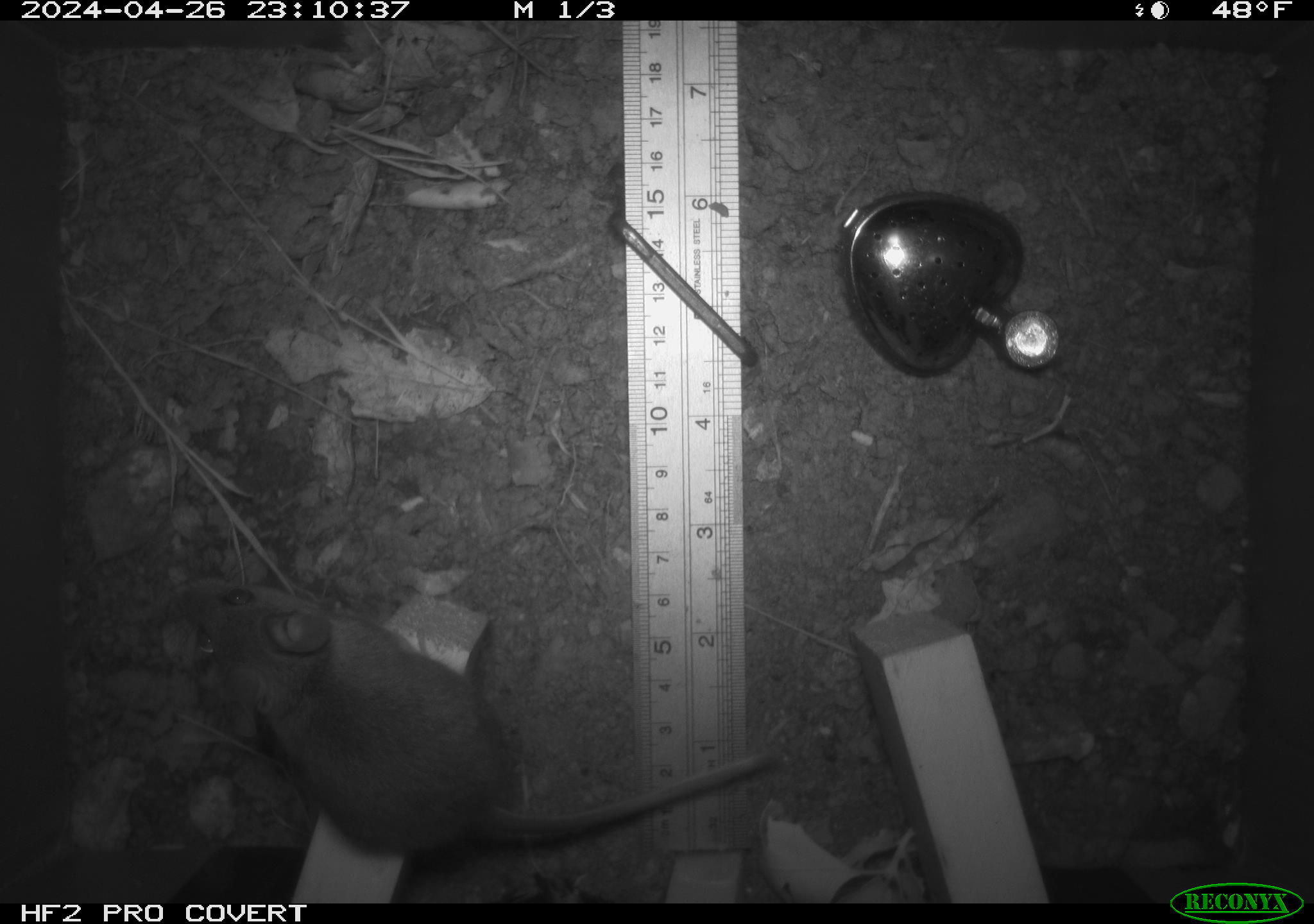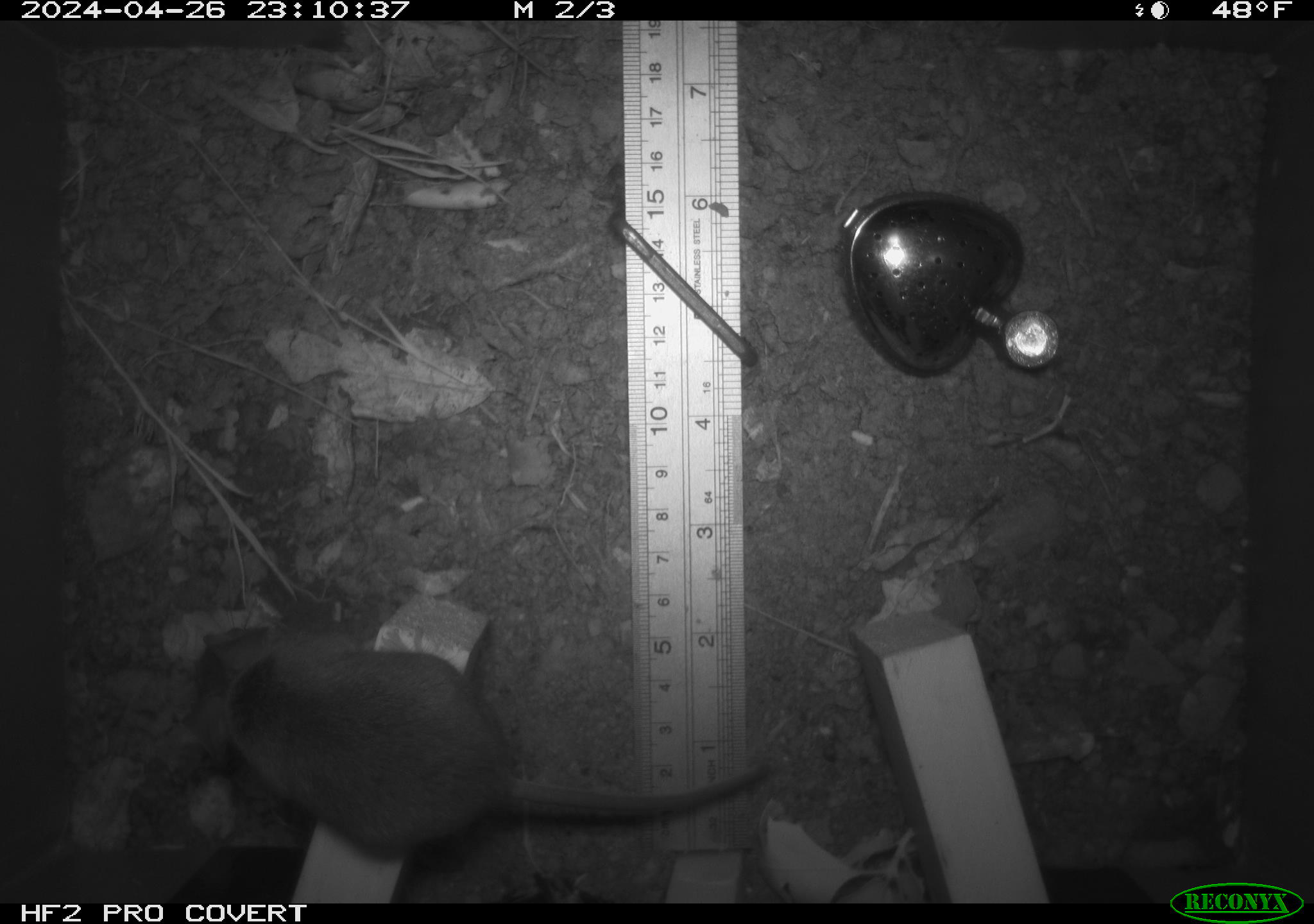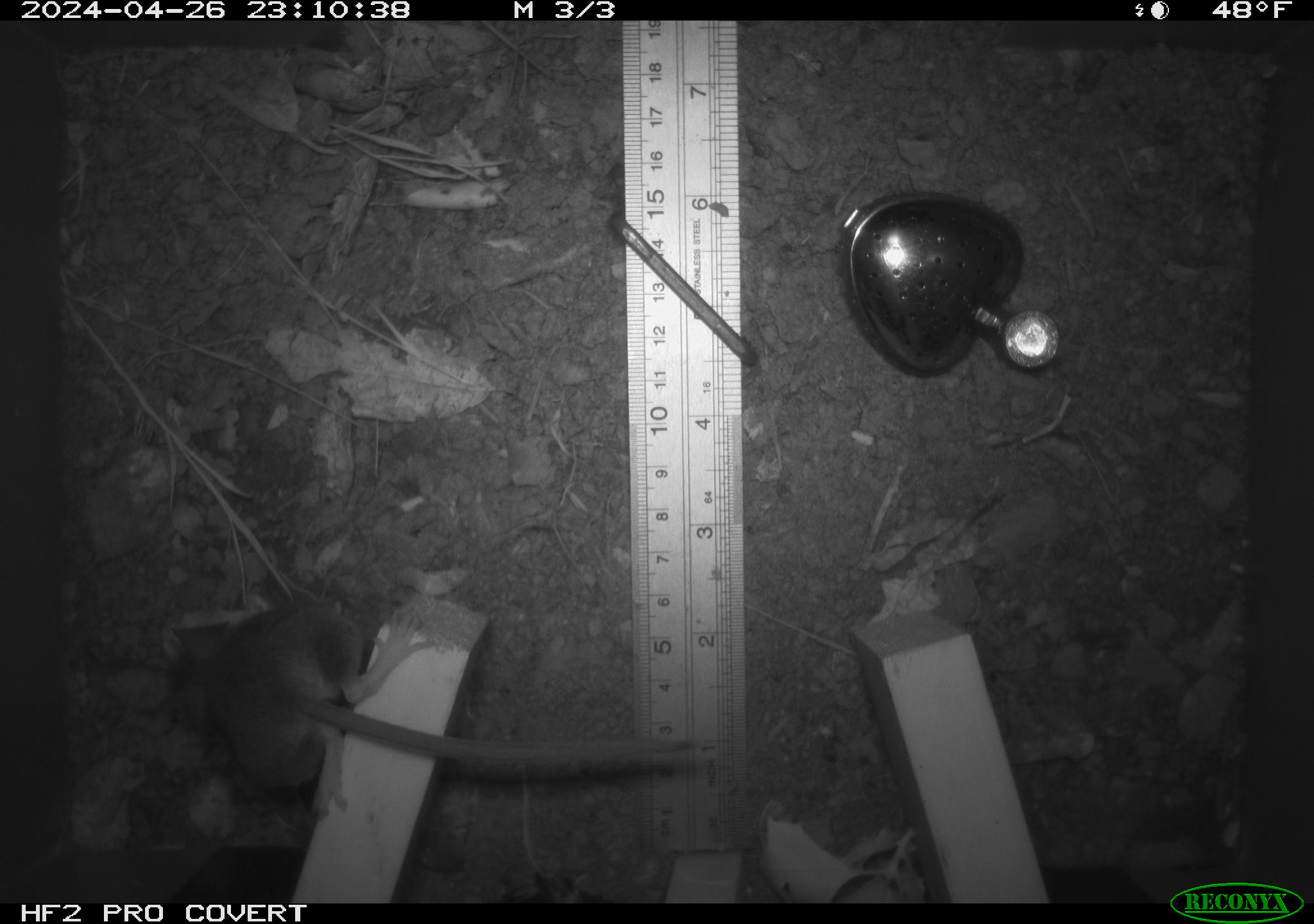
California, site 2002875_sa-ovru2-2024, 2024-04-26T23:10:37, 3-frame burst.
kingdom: Animalia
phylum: Chordata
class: Mammalia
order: Rodentia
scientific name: Rodentia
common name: rodent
Rodent (Rodentia).